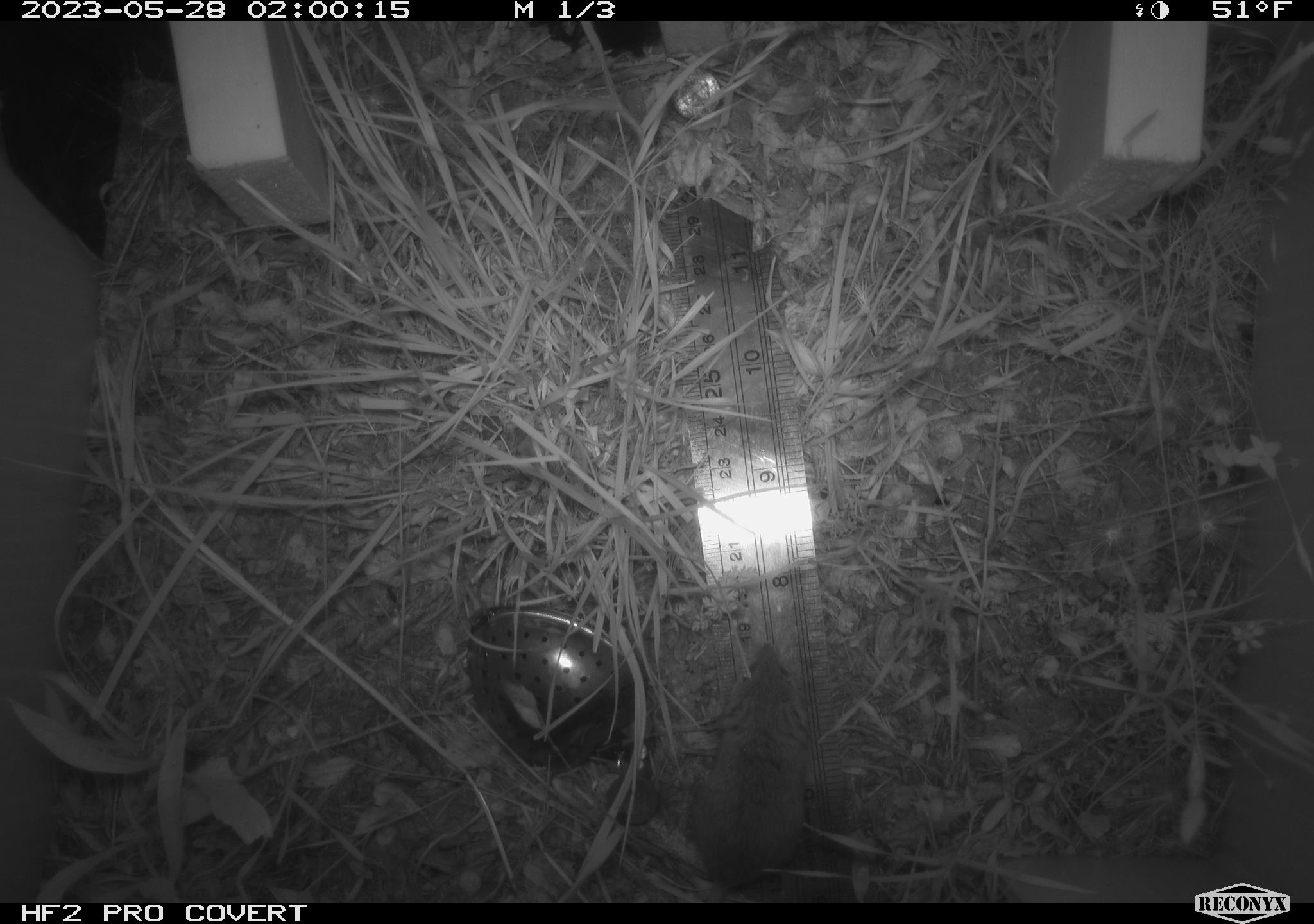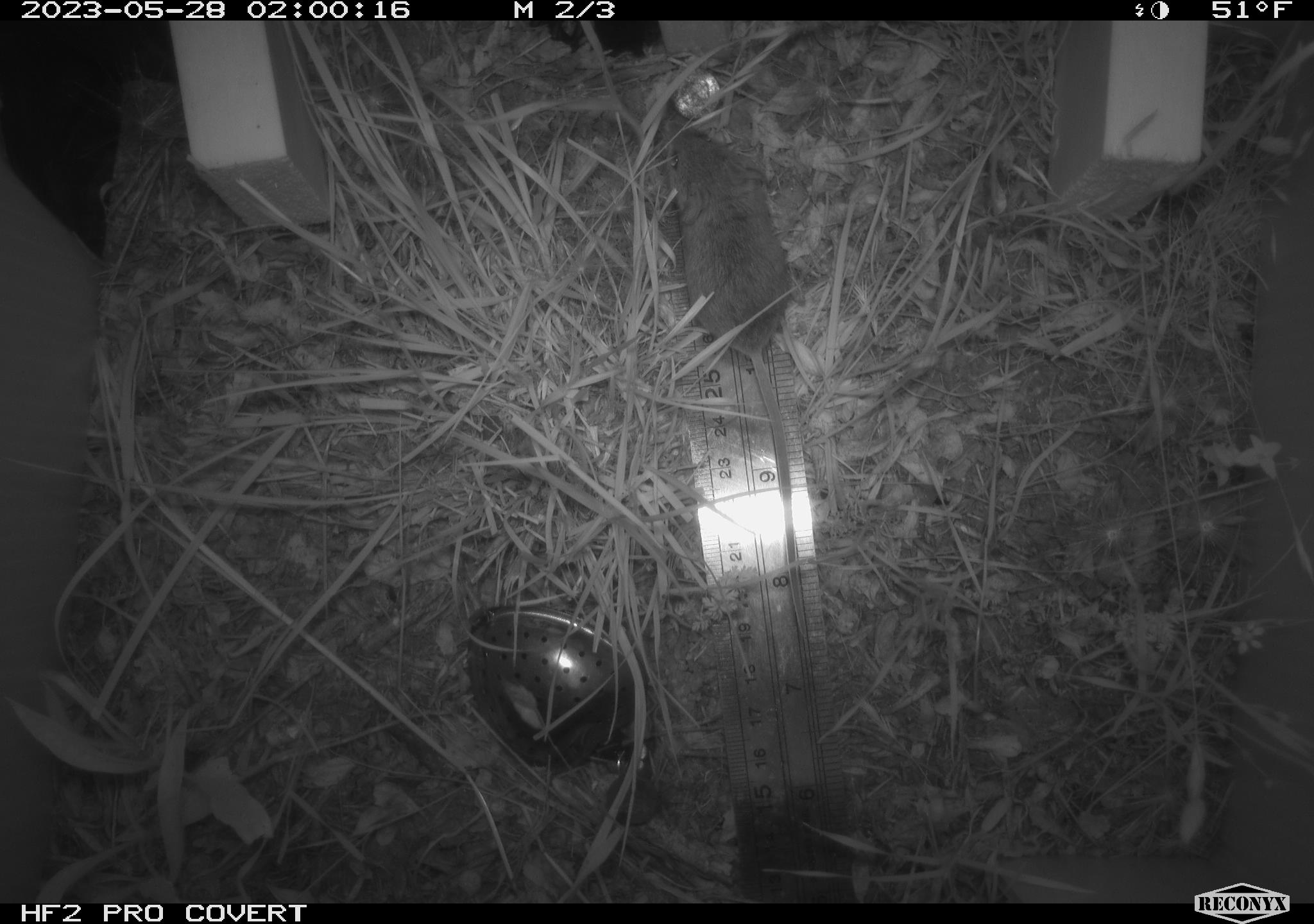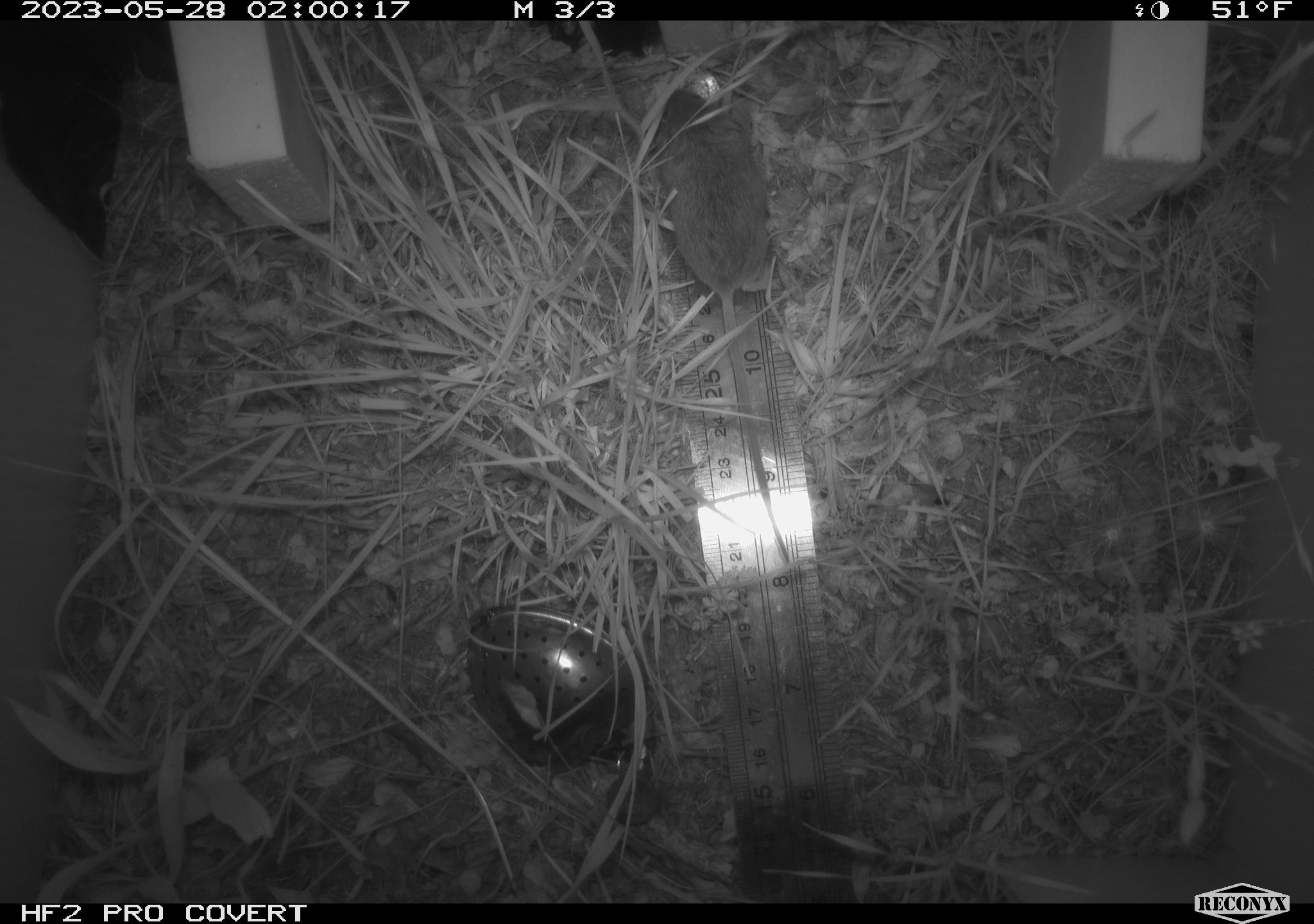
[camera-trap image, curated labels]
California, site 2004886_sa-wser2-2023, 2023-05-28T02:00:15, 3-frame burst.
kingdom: Animalia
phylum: Chordata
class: Mammalia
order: Rodentia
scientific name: Rodentia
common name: mouse species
Mouse species (Rodentia).